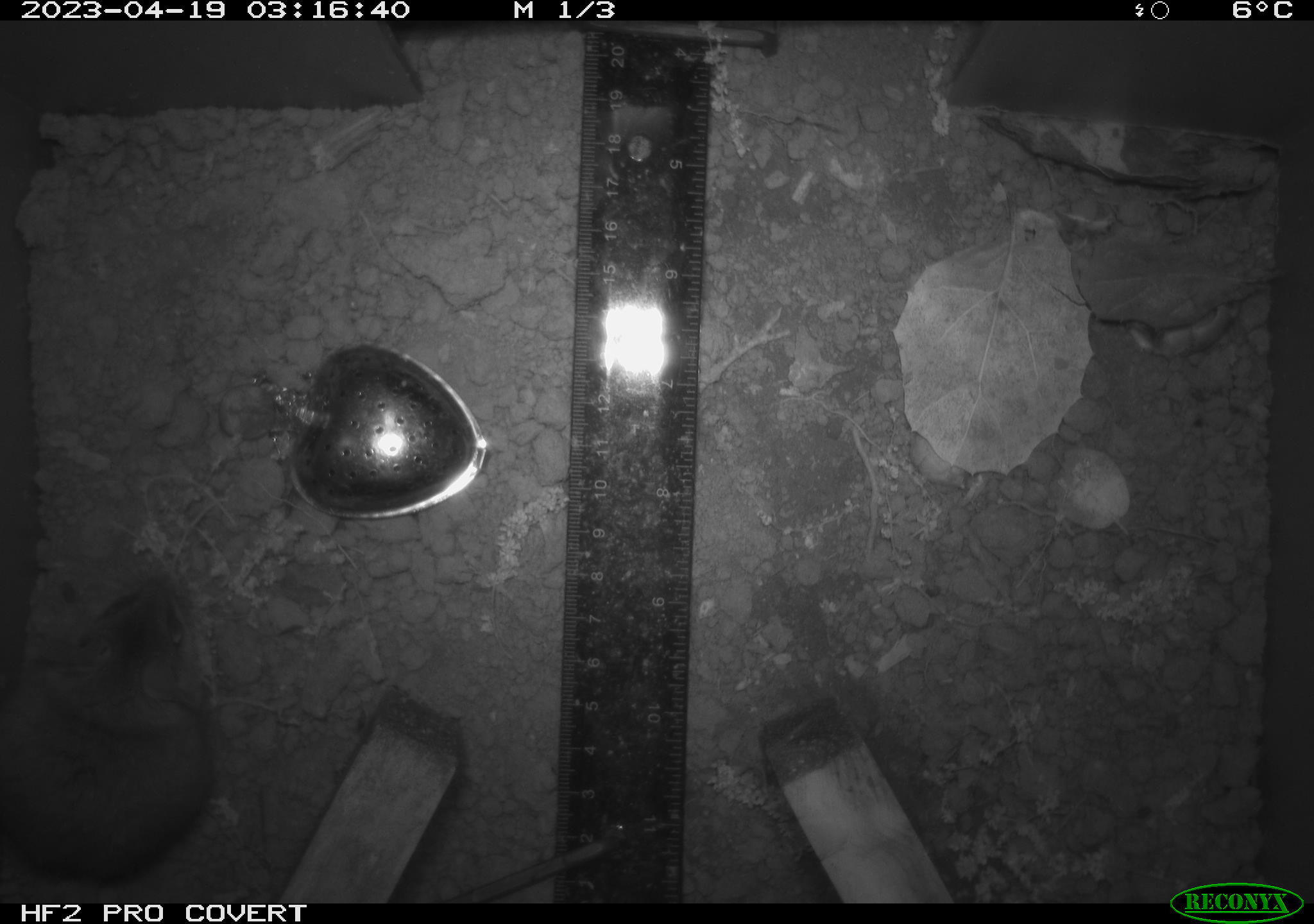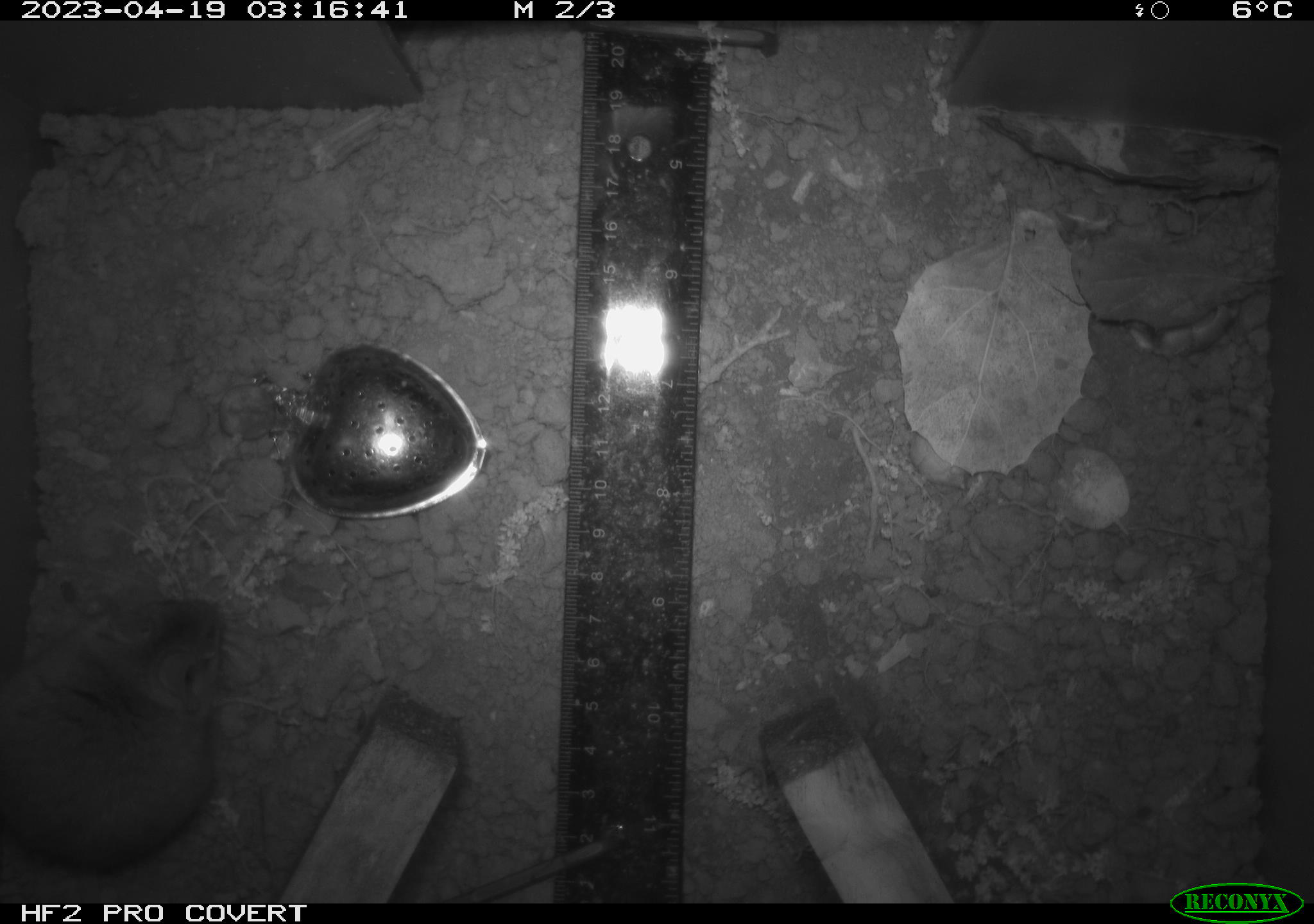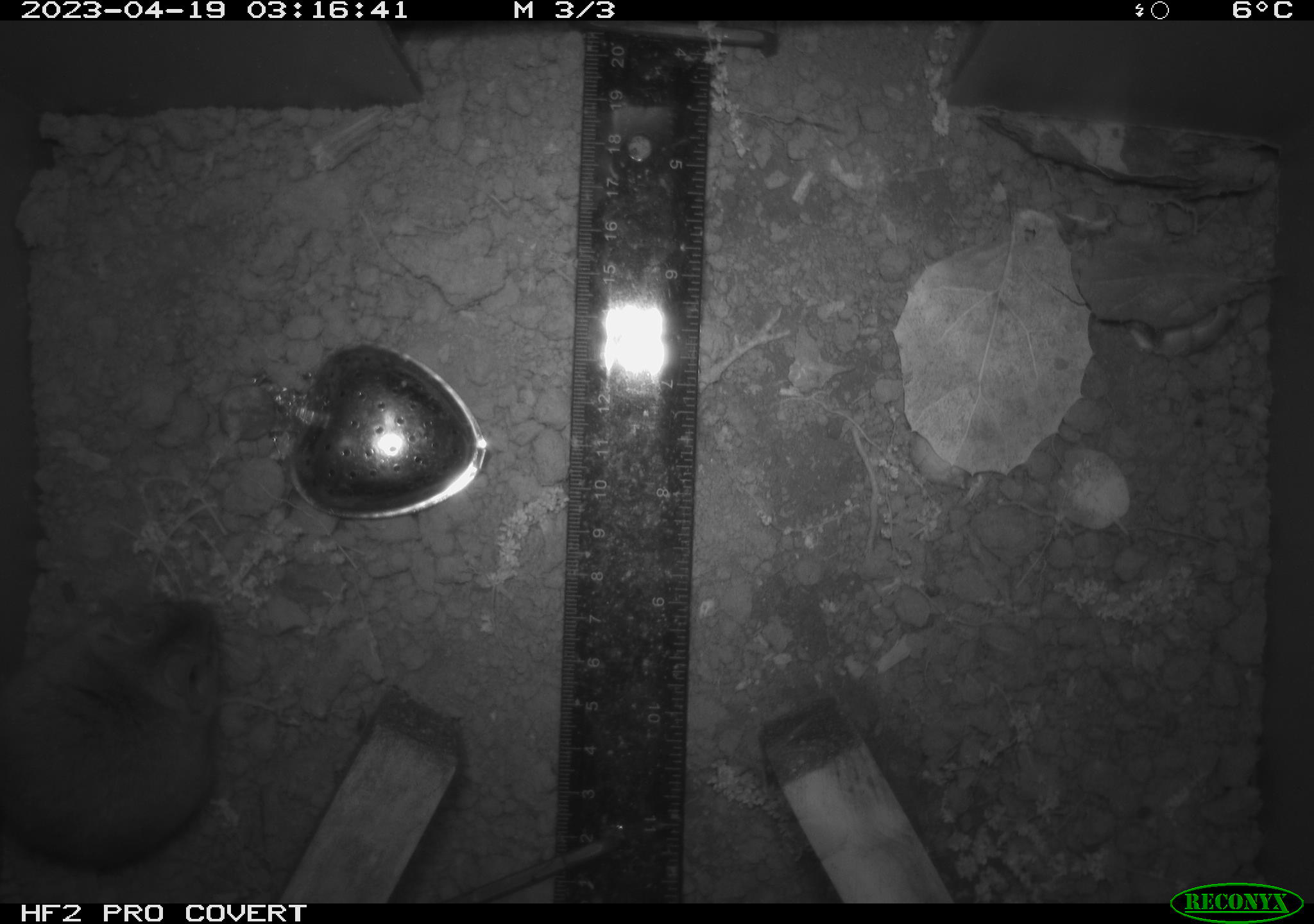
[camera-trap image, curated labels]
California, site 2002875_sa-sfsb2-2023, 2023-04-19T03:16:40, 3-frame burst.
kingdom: Animalia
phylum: Chordata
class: Mammalia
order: Rodentia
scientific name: Rodentia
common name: mouse species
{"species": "mouse species (Rodentia)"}